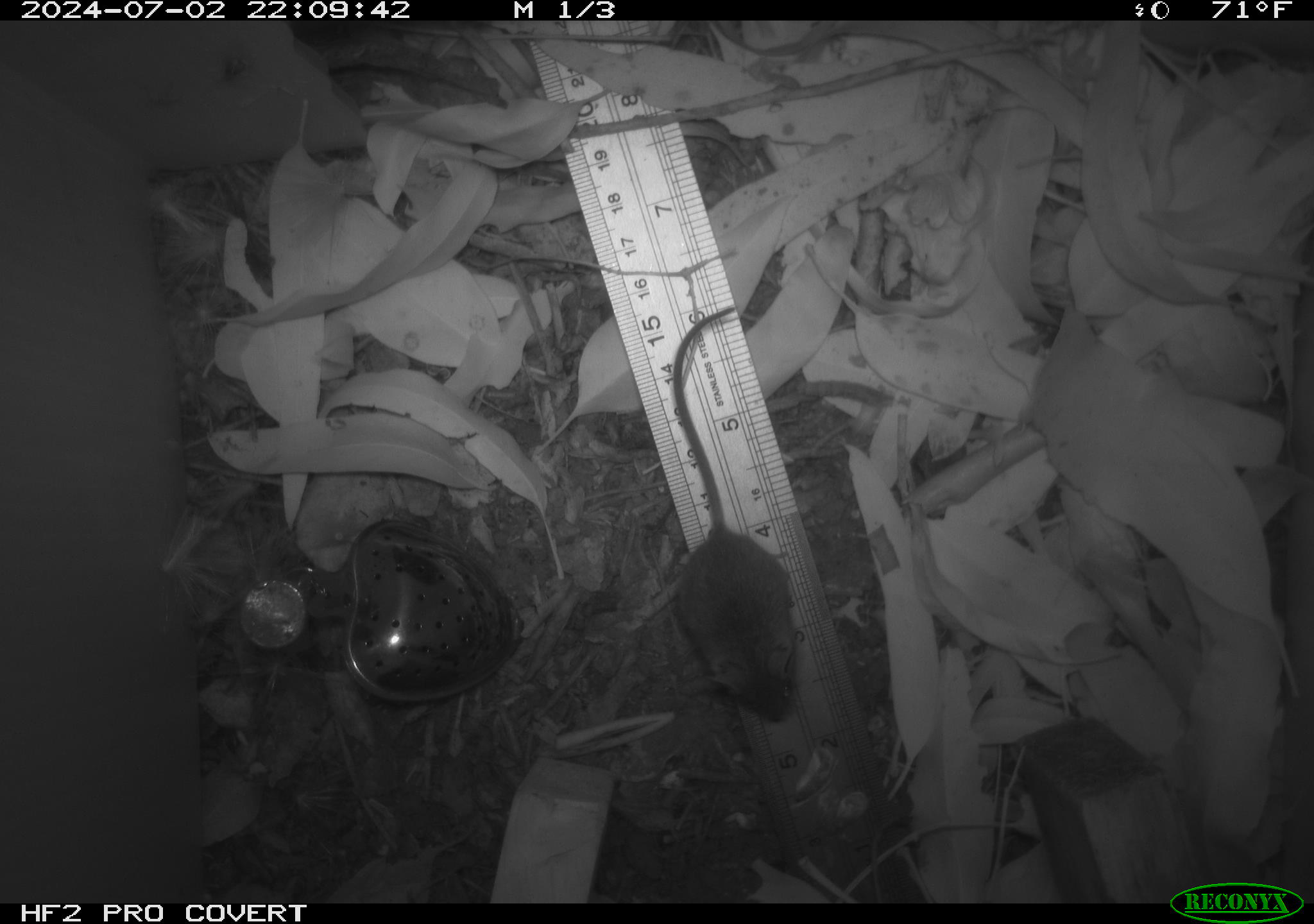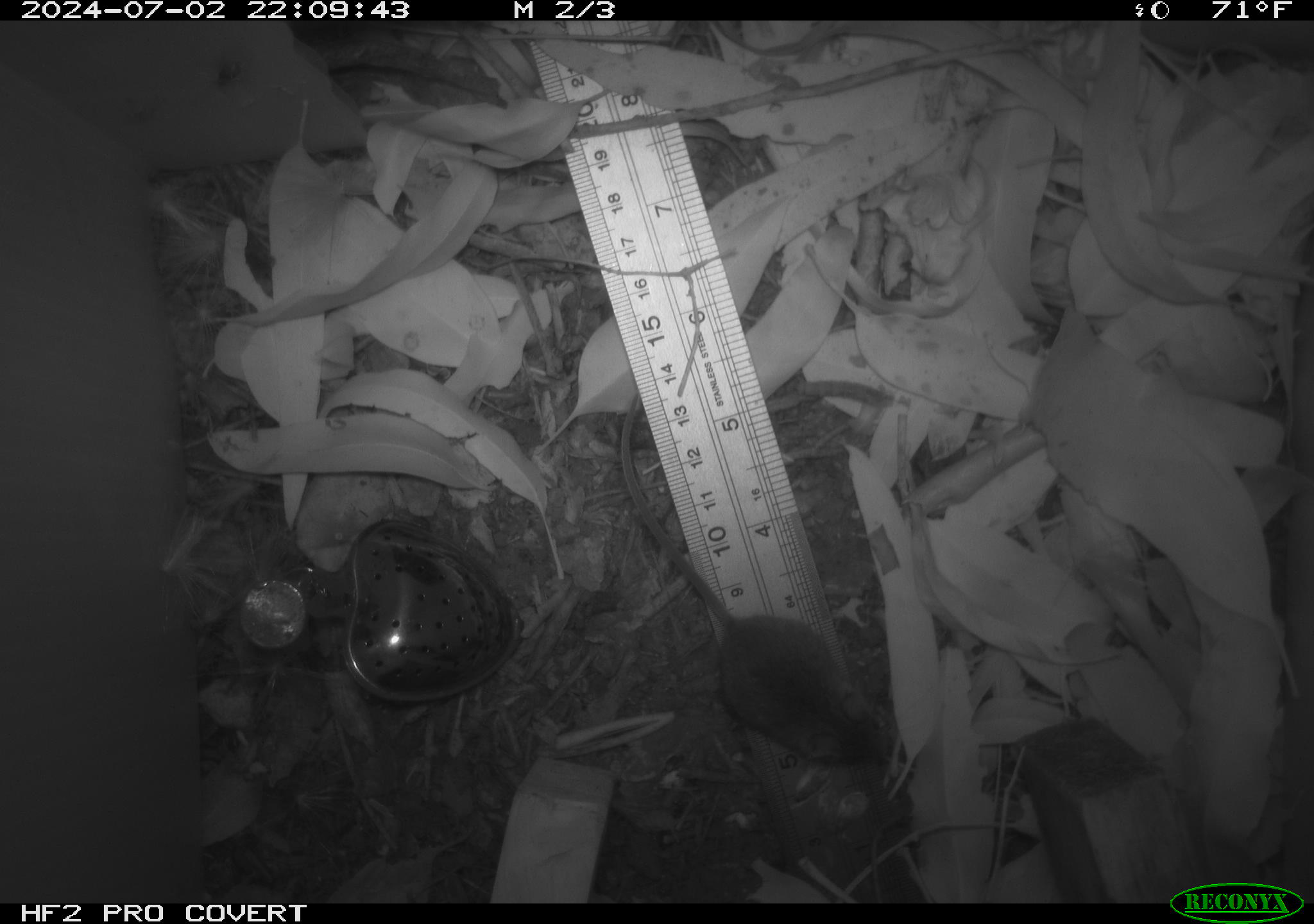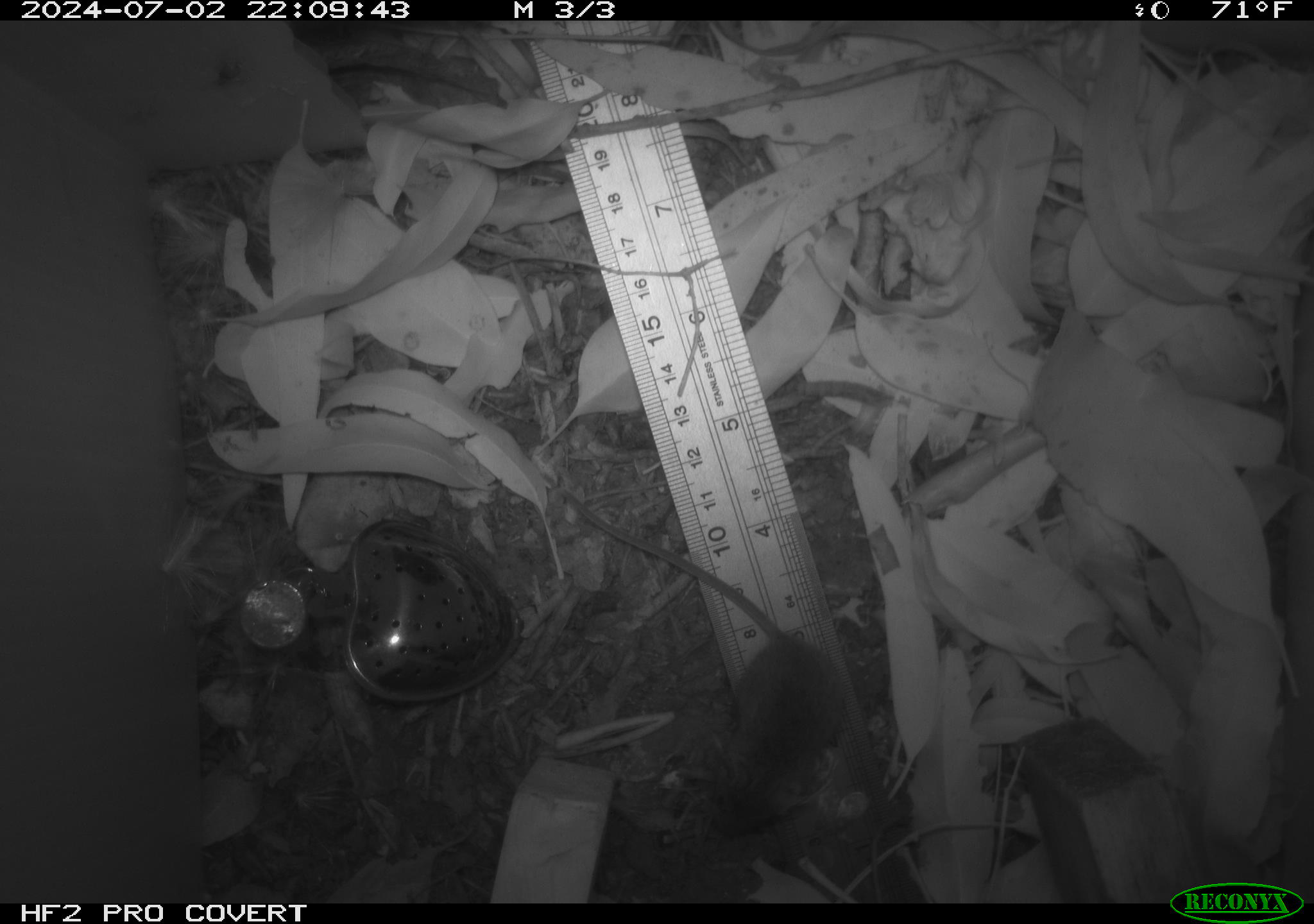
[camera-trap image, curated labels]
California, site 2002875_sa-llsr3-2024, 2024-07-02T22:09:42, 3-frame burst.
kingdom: Animalia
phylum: Chordata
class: Mammalia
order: Rodentia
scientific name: Rodentia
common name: mouse species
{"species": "mouse species (Rodentia)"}